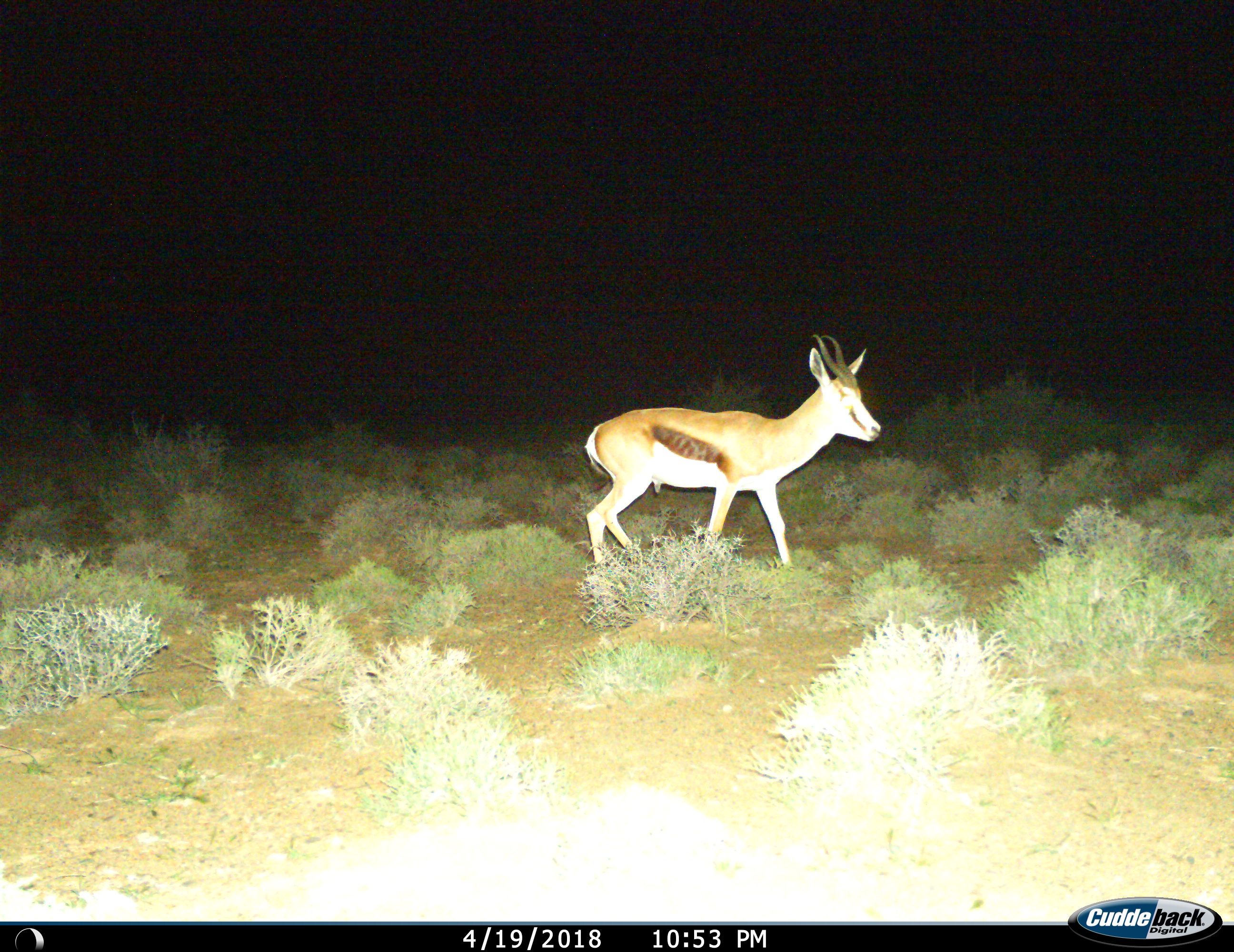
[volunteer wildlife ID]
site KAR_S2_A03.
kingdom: Animalia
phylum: Chordata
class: Mammalia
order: Artiodactyla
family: Bovidae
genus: Antidorcas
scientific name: Antidorcas marsupialis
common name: springbok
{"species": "springbok (Antidorcas marsupialis)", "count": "1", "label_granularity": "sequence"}